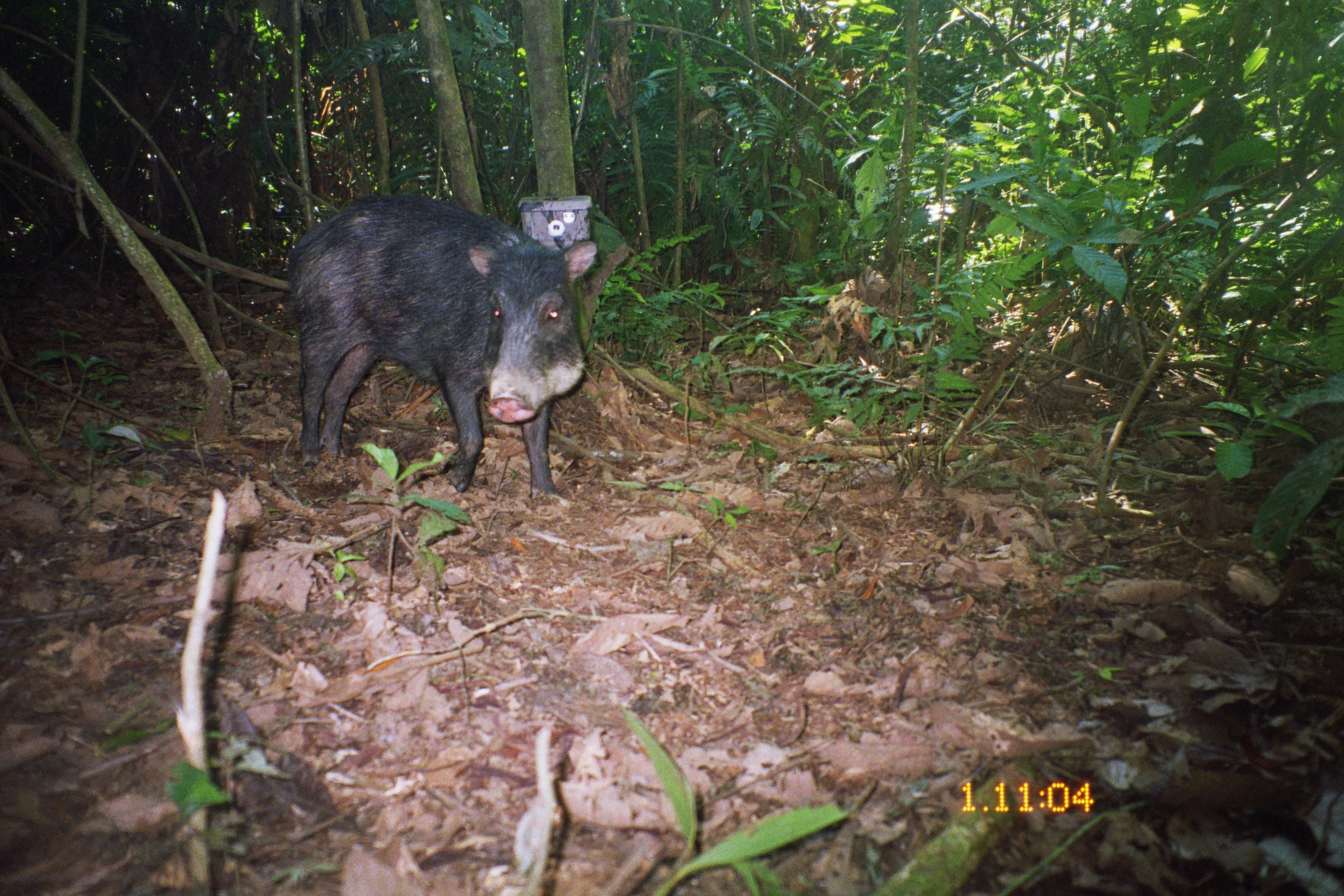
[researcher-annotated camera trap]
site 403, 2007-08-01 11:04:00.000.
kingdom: Animalia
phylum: Chordata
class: Mammalia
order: Artiodactyla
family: Tayassuidae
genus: Tayassu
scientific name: Tayassu pecari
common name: white-lipped peccary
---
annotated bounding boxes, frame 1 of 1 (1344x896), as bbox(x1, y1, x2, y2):
tayassu pecari: bbox(279, 195, 596, 503)